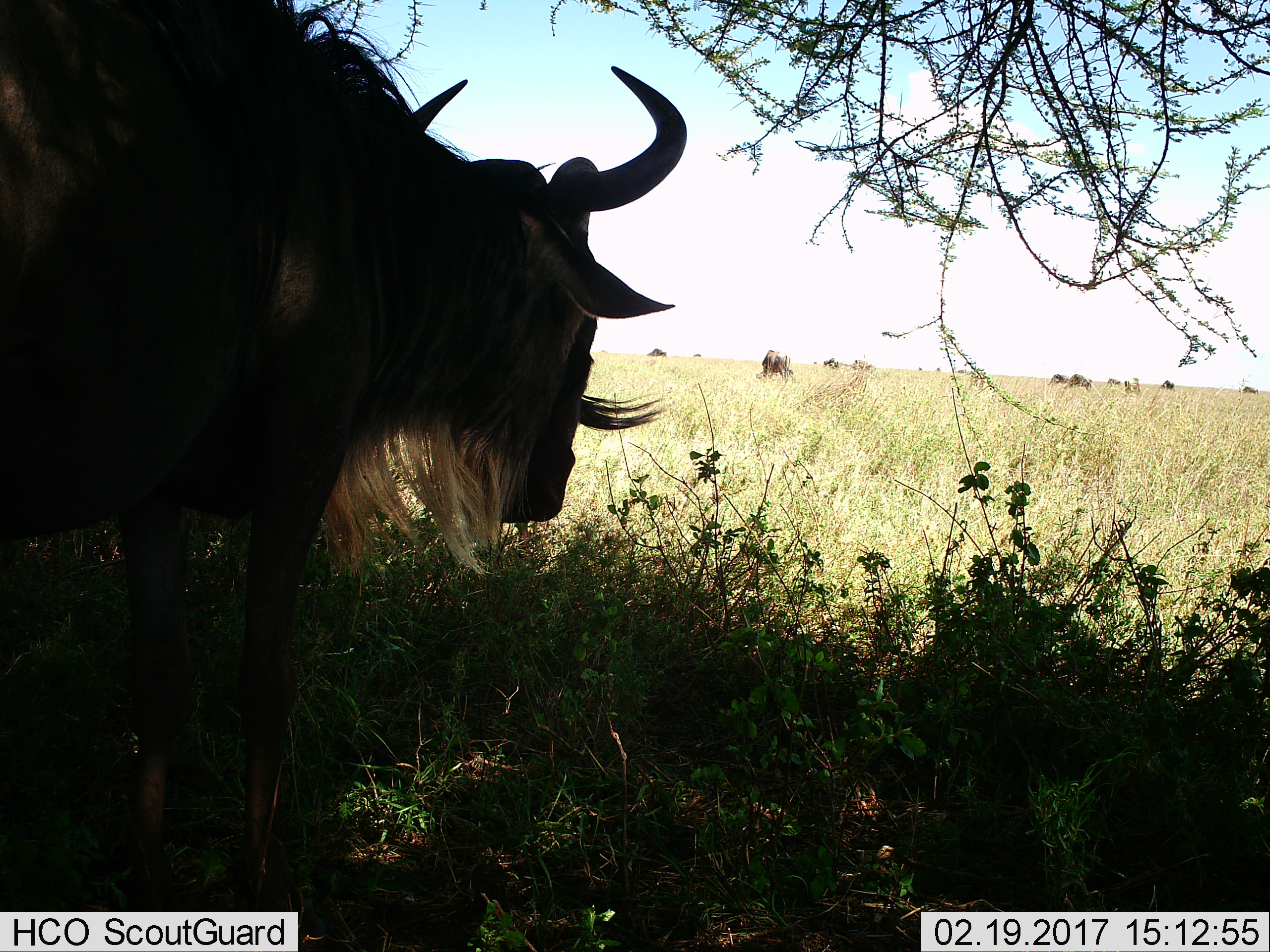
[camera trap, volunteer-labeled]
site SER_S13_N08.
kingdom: Animalia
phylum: Chordata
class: Mammalia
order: Artiodactyla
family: Bovidae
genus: Connochaetes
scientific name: Connochaetes taurinus taurinus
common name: blue wildebeest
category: wildebeestblue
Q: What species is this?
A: Wildebeestblue (blue wildebeest) (Connochaetes taurinus taurinus).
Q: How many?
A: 11-50.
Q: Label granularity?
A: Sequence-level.